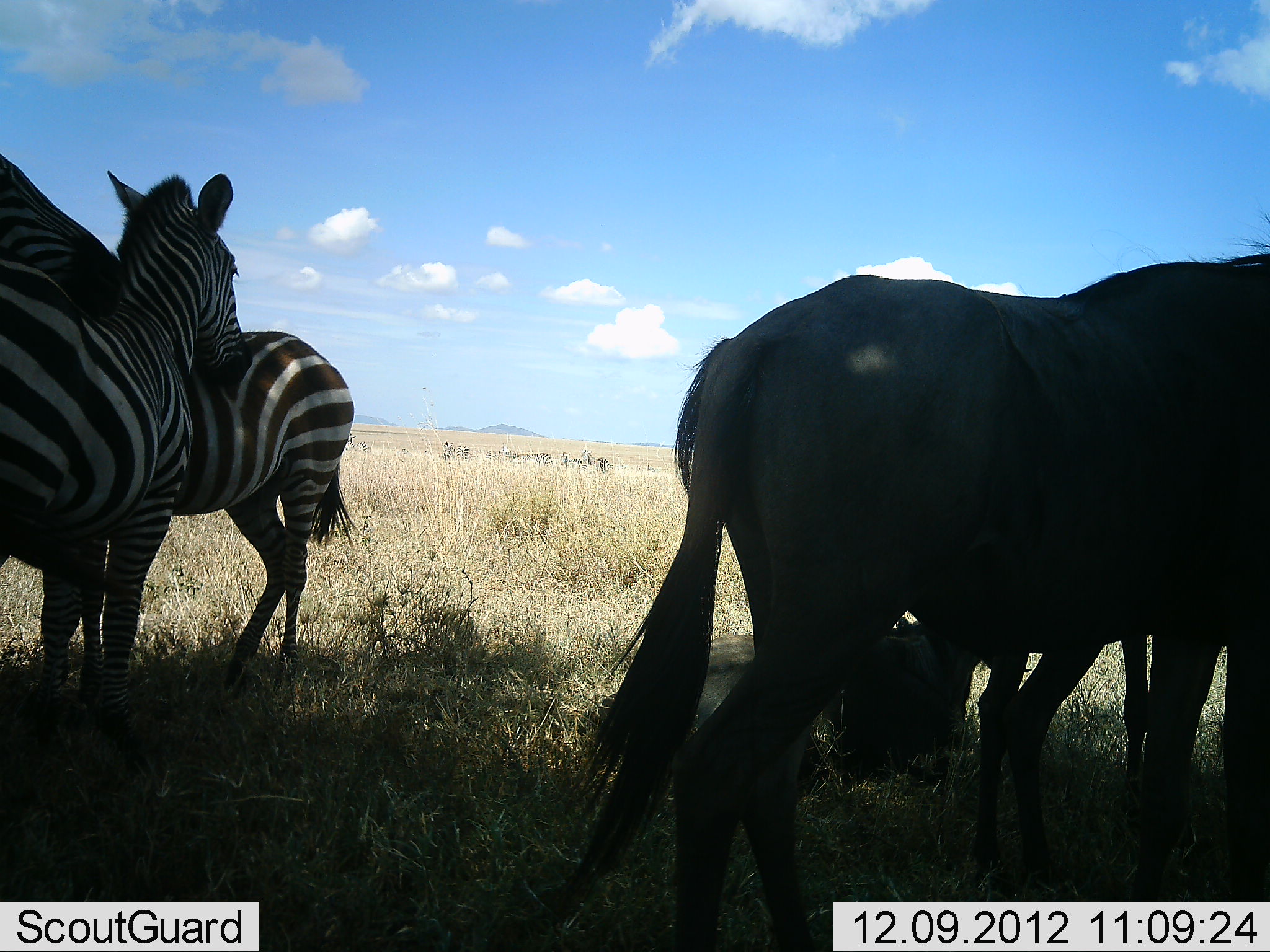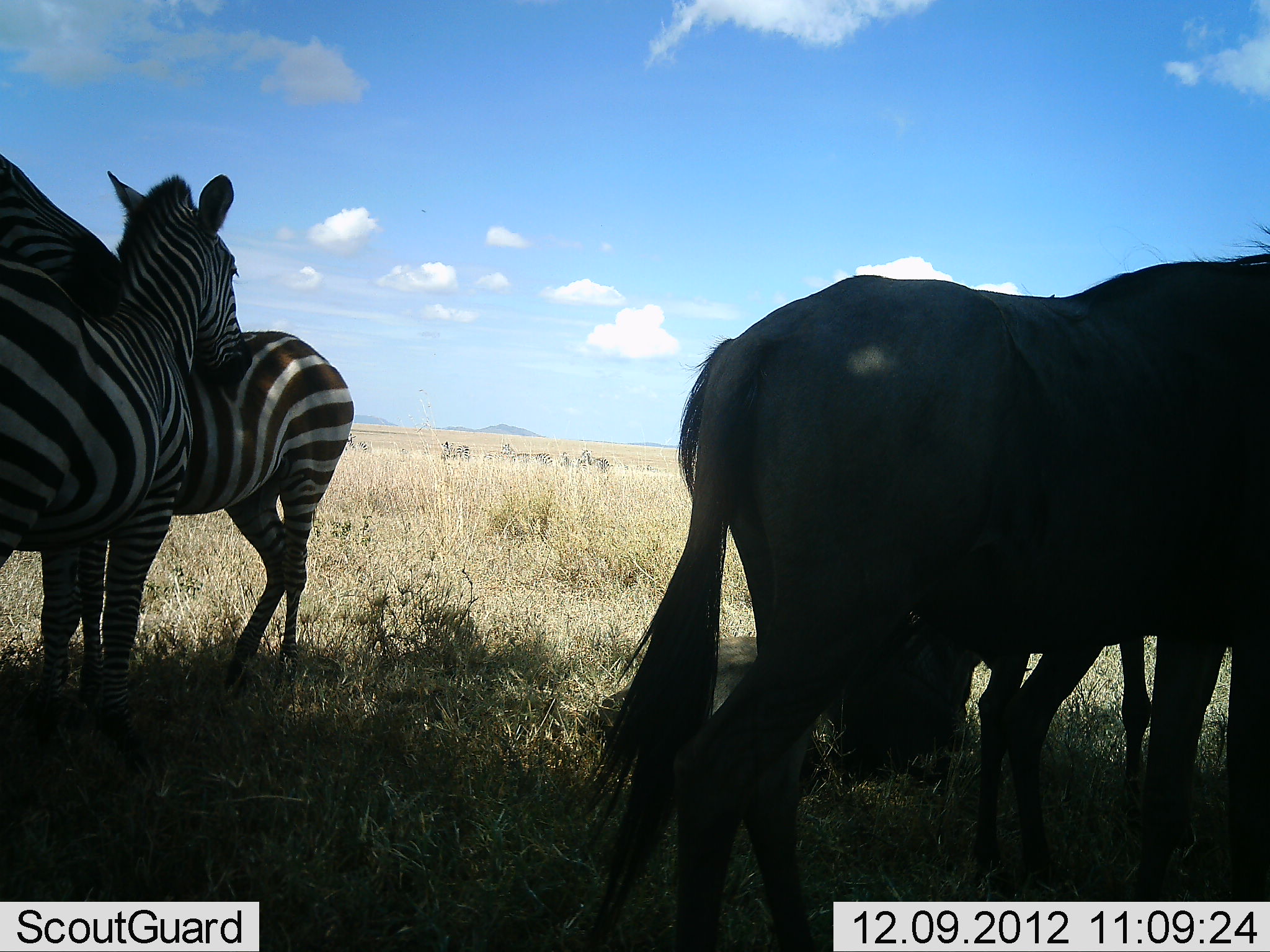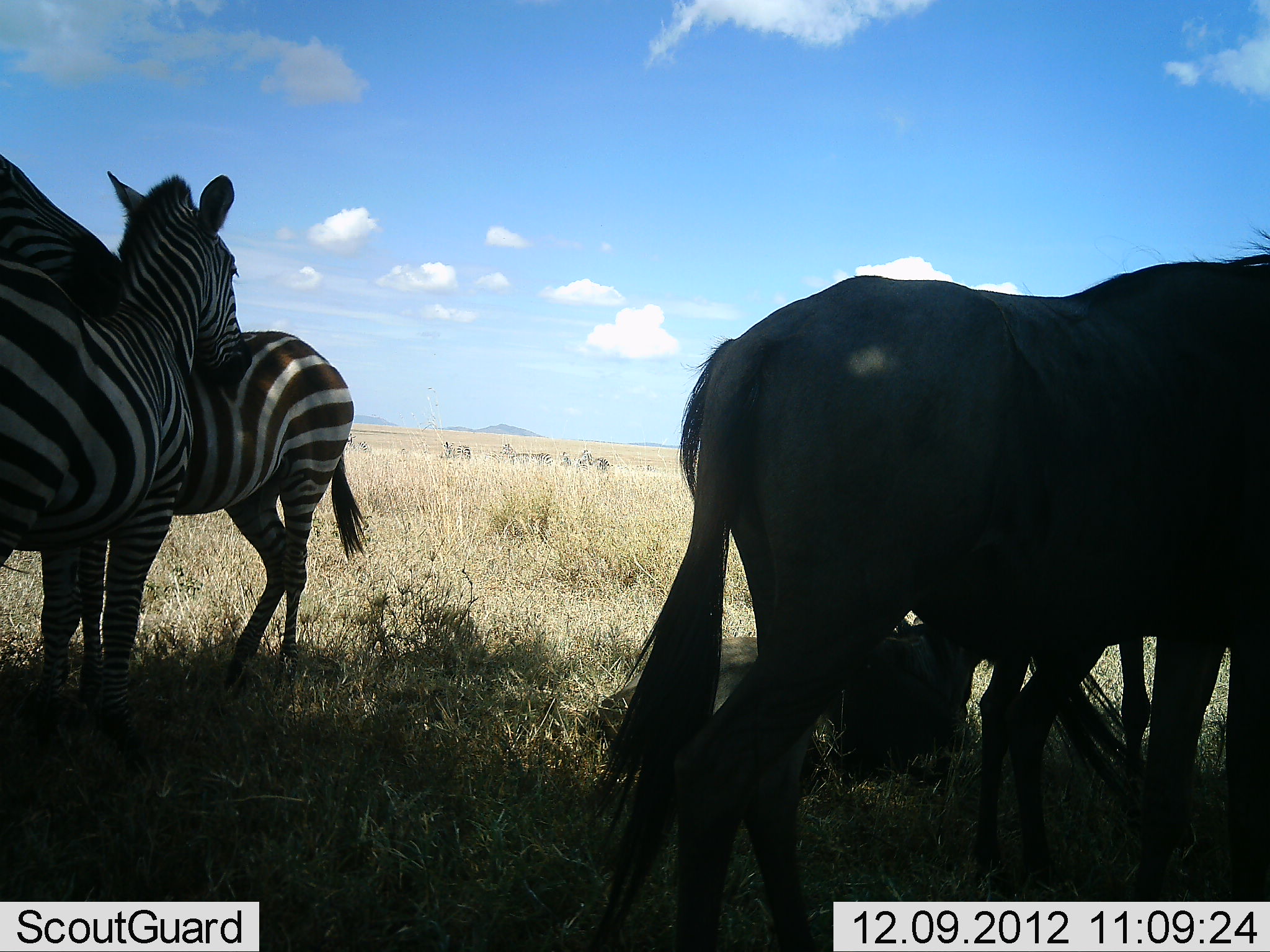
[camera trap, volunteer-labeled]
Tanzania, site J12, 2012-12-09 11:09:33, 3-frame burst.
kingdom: Animalia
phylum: Chordata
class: Mammalia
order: Artiodactyla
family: Bovidae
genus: Connochaetes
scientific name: Connochaetes taurinus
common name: blue wildebeest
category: wildebeest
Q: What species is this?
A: Wildebeest (blue wildebeest) (Connochaetes taurinus).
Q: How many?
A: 3.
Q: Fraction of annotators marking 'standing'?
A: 90%.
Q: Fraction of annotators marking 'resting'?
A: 70%.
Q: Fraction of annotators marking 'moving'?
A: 0%.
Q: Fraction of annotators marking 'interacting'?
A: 0%.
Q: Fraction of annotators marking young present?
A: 20%.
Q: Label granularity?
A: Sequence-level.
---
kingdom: Animalia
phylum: Chordata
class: Mammalia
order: Perissodactyla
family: Equidae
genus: Equus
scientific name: Equus quagga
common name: plains zebra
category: zebra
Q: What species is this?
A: Zebra (plains zebra) (Equus quagga).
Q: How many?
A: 2.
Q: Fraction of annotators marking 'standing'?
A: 83%.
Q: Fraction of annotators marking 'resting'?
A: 8%.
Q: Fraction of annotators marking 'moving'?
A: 0%.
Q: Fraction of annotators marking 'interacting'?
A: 58%.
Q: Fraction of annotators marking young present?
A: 0%.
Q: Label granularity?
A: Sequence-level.